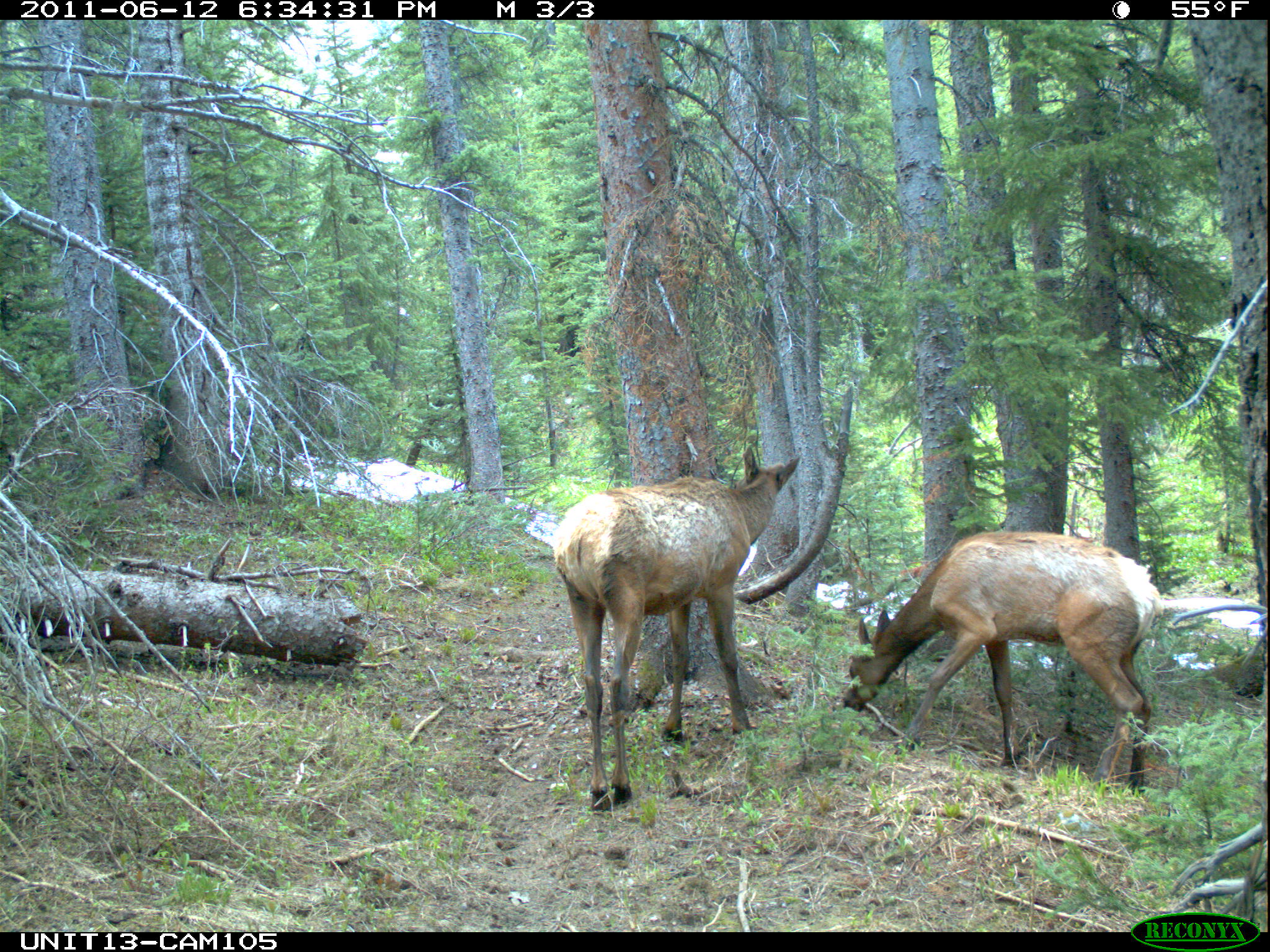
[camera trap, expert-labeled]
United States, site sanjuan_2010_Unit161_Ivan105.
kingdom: Animalia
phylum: Chordata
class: Mammalia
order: Artiodactyla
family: Cervidae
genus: Cervus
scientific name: Cervus elaphus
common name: red deer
Cervus elaphus (red deer).